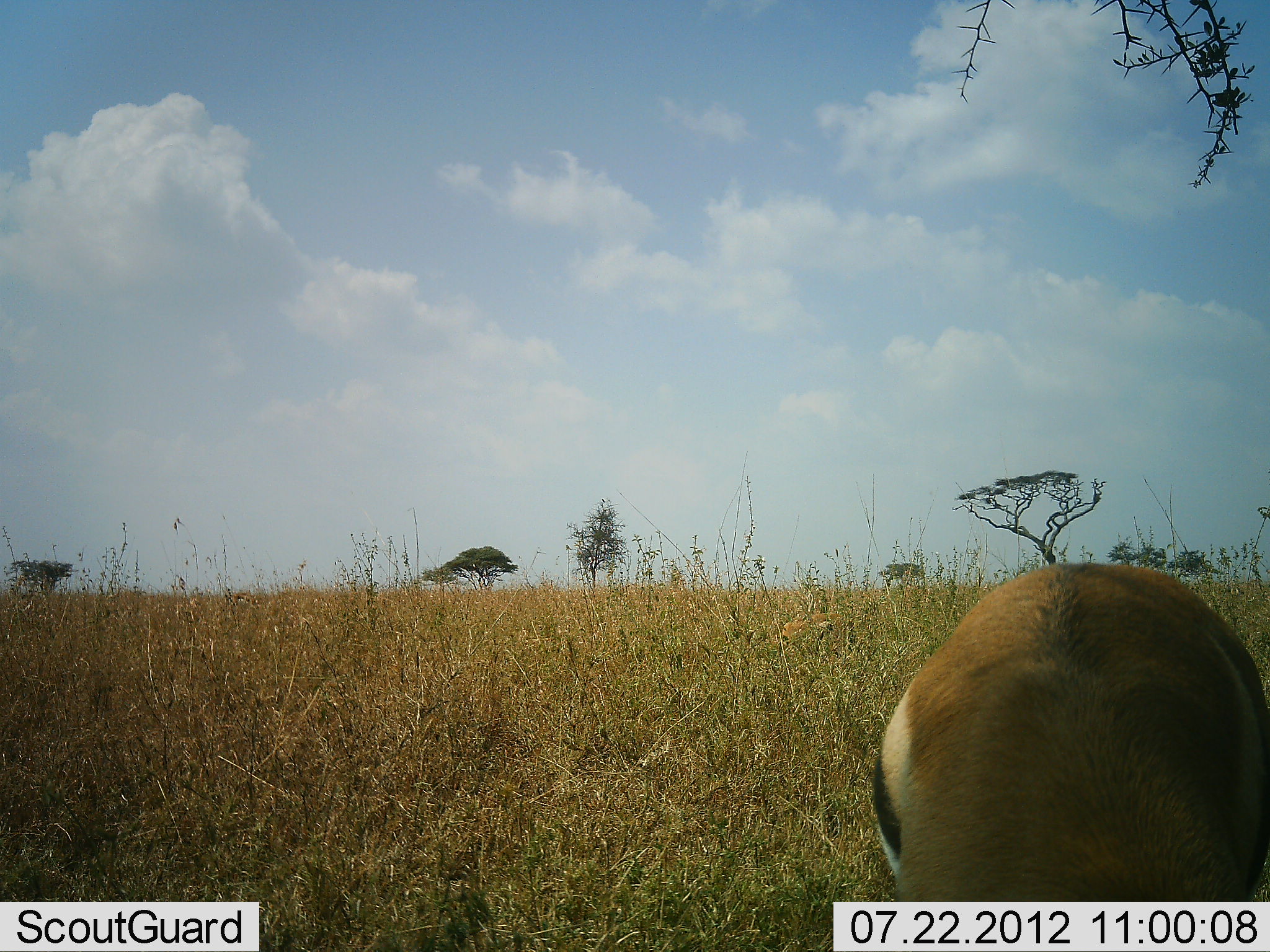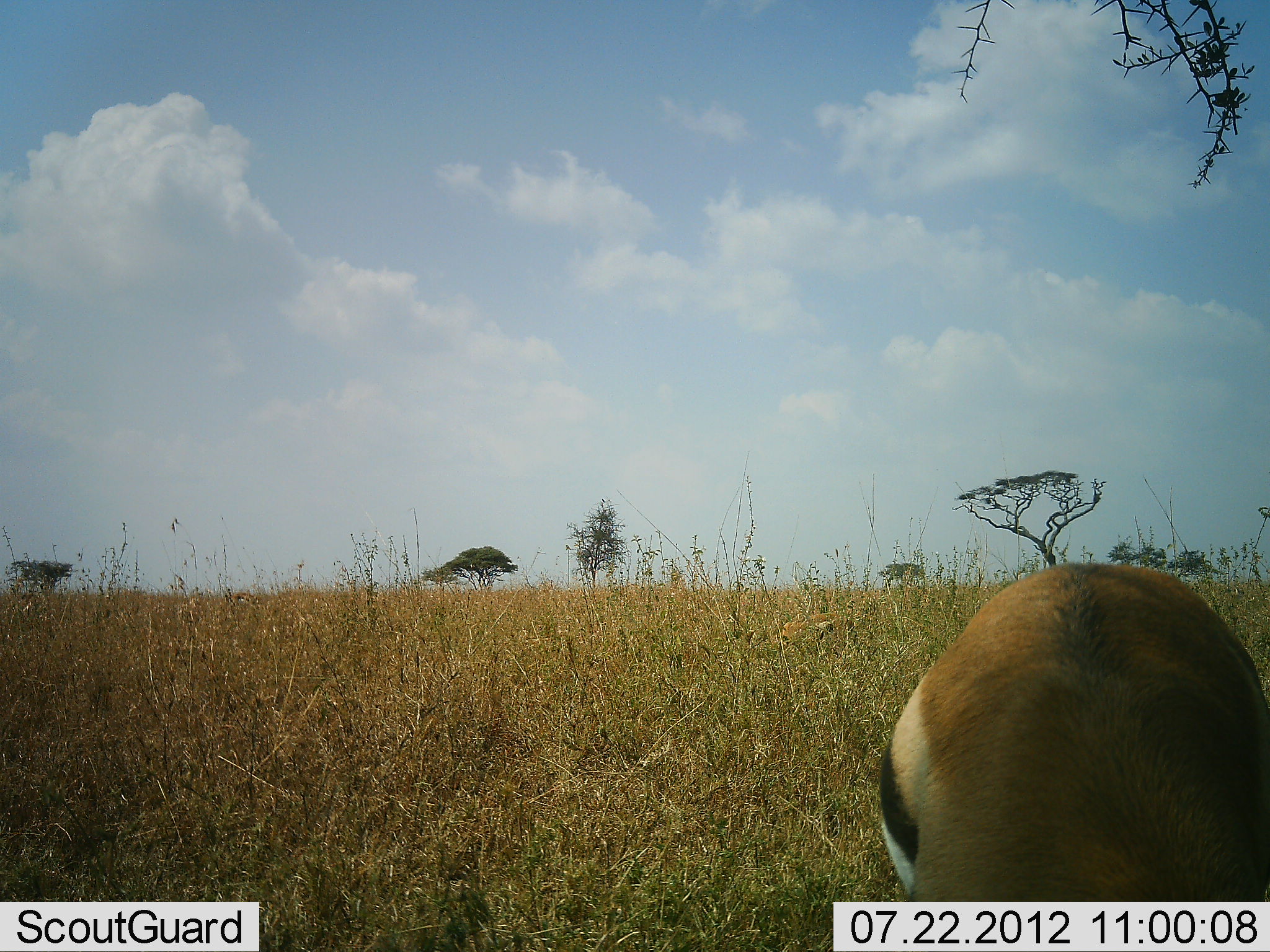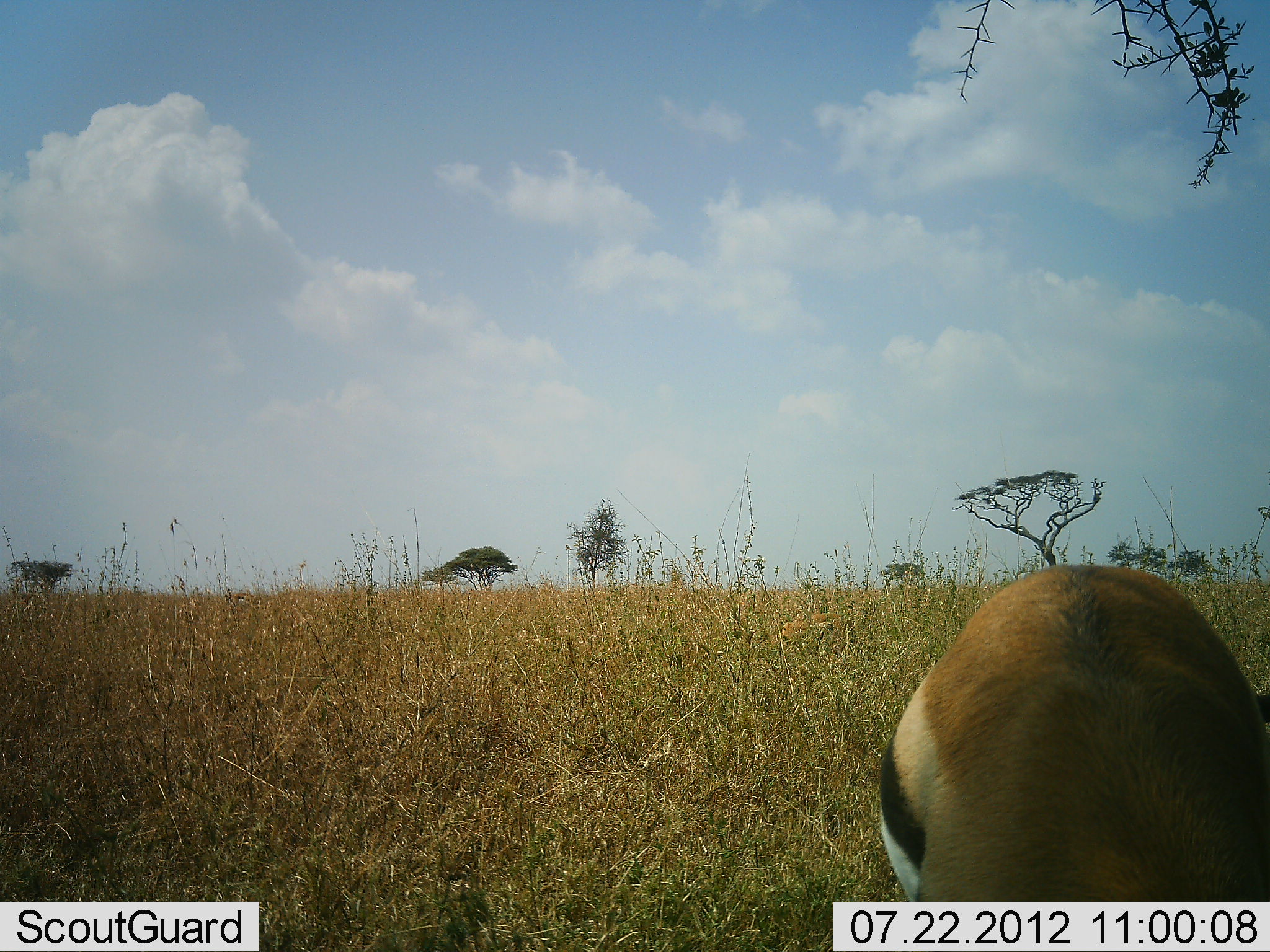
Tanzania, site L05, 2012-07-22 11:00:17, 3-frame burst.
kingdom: Animalia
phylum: Chordata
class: Mammalia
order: Artiodactyla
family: Bovidae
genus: Eudorcas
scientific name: Eudorcas thomsonii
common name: thomson's gazelle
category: gazellethomsons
Gazellethomsons (thomson's gazelle) (Eudorcas thomsonii), count 1. Behavior (volunteer vote fractions): standing 60%, resting 0%, moving 10%, interacting 0%. Young present (vote fraction): 0%. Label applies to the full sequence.